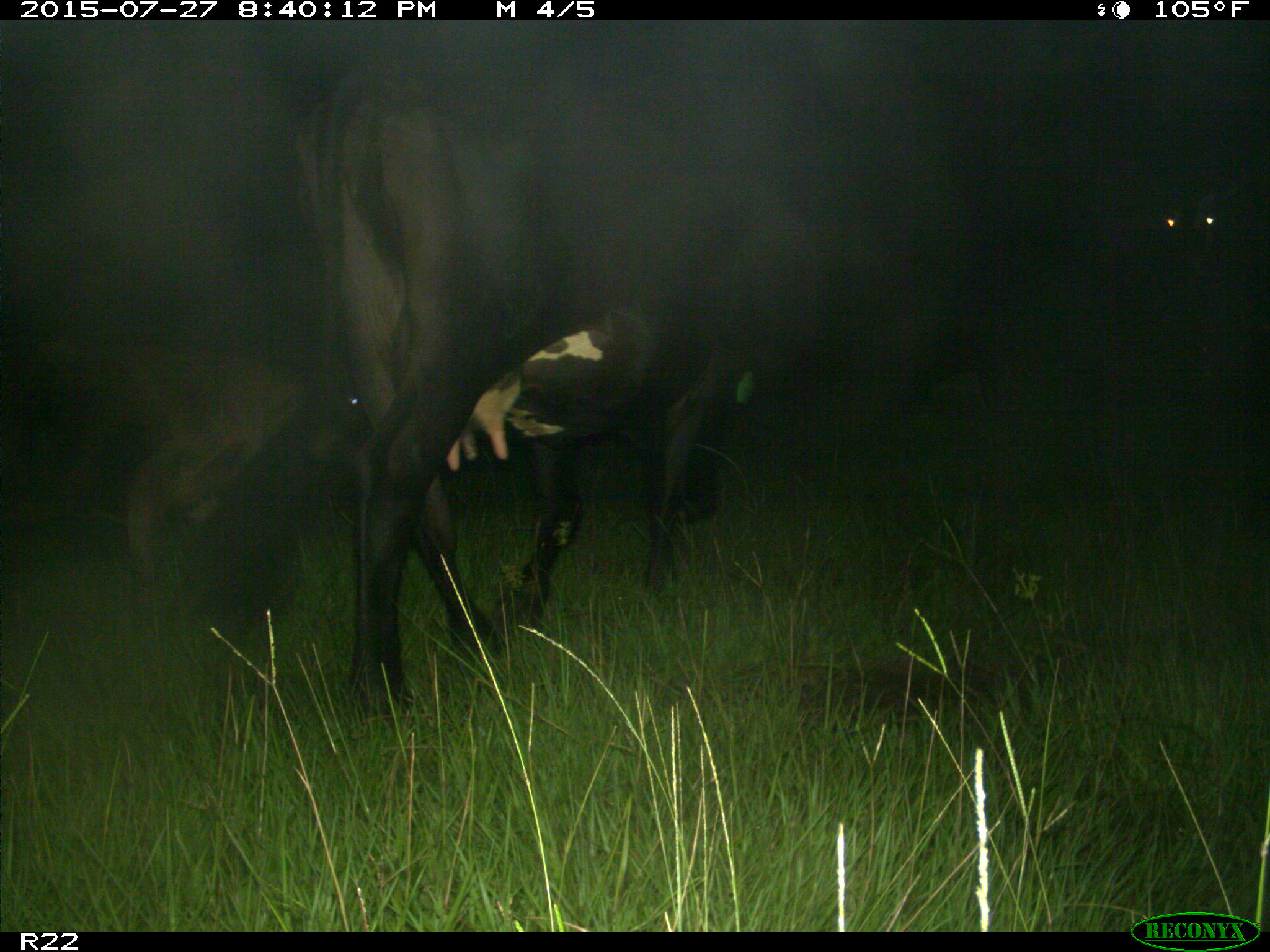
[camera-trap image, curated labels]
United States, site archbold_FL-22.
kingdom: Animalia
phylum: Chordata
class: Mammalia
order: Artiodactyla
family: Bovidae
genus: Bos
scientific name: Bos taurus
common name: domestic cow